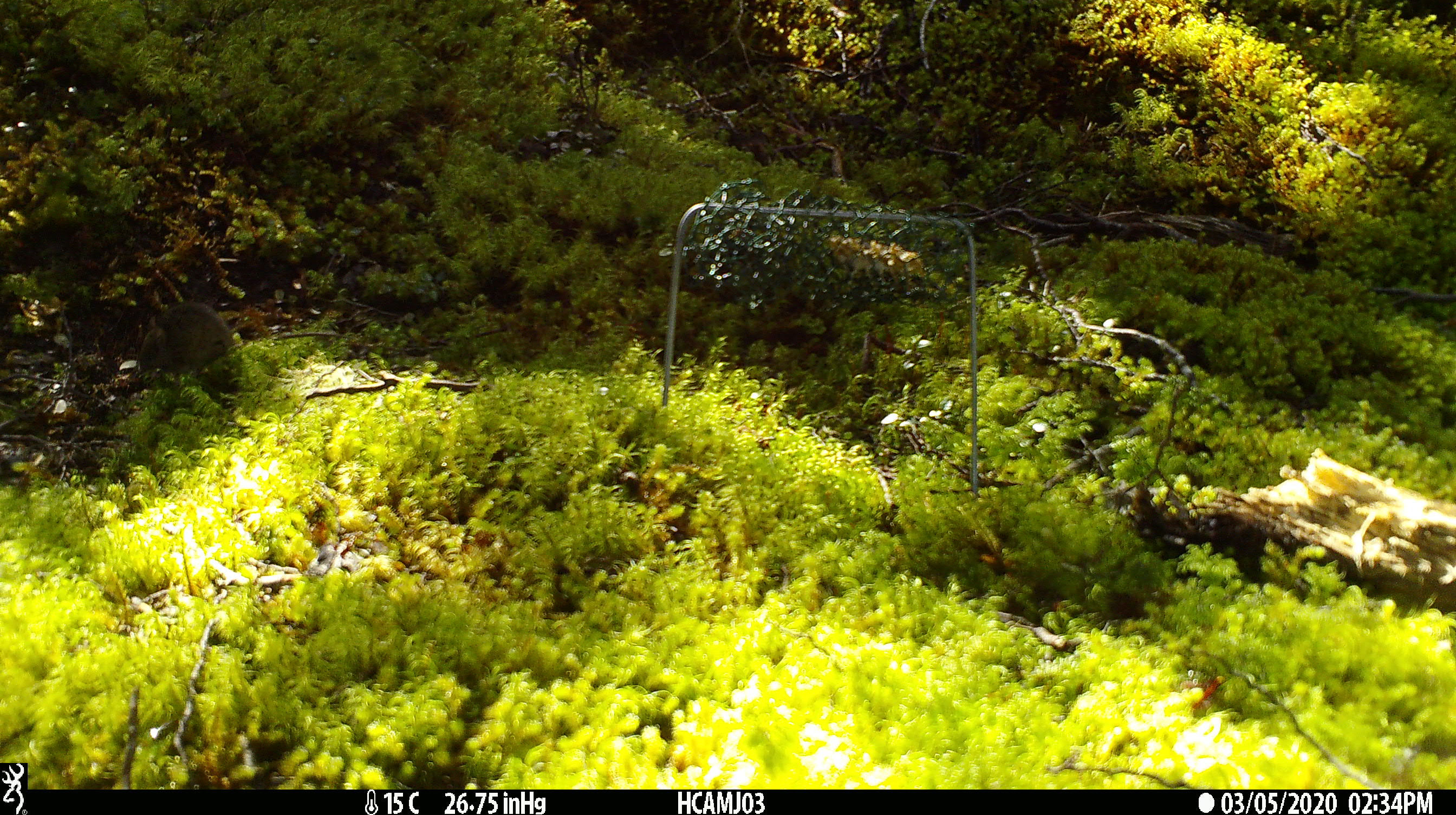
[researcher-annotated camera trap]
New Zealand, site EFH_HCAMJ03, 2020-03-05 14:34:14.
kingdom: Animalia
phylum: Chordata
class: Mammalia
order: Rodentia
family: Muridae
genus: Mus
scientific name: Mus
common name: mouse